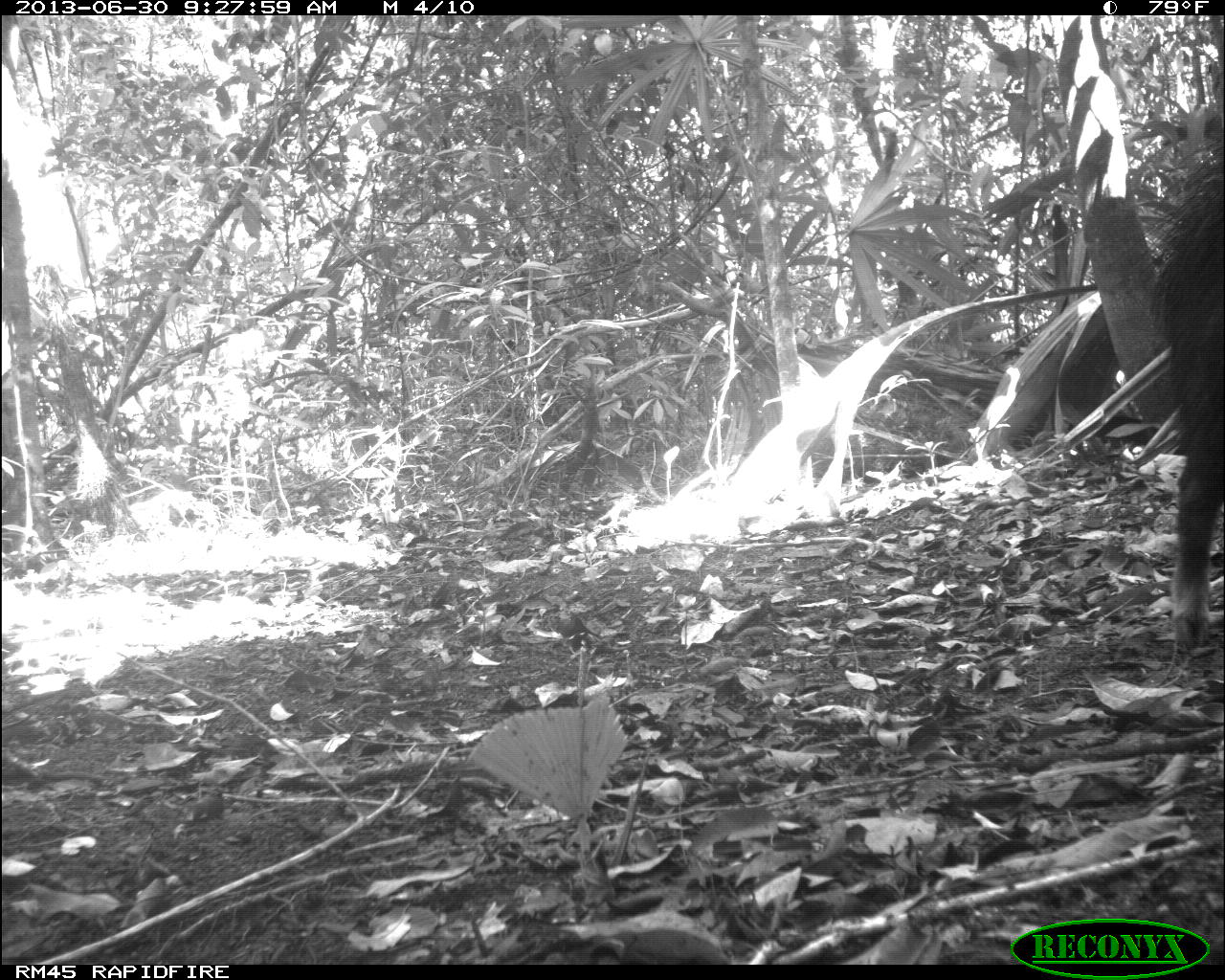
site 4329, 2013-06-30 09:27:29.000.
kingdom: Animalia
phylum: Chordata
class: Mammalia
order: Artiodactyla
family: Tayassuidae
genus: Tayassu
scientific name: Tayassu pecari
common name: white-lipped peccary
Tayassu pecari (white-lipped peccary), count 1.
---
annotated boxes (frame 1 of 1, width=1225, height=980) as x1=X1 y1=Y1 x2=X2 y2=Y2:
tayassu pecari: x1=1138 y1=142 x2=1225 y2=646